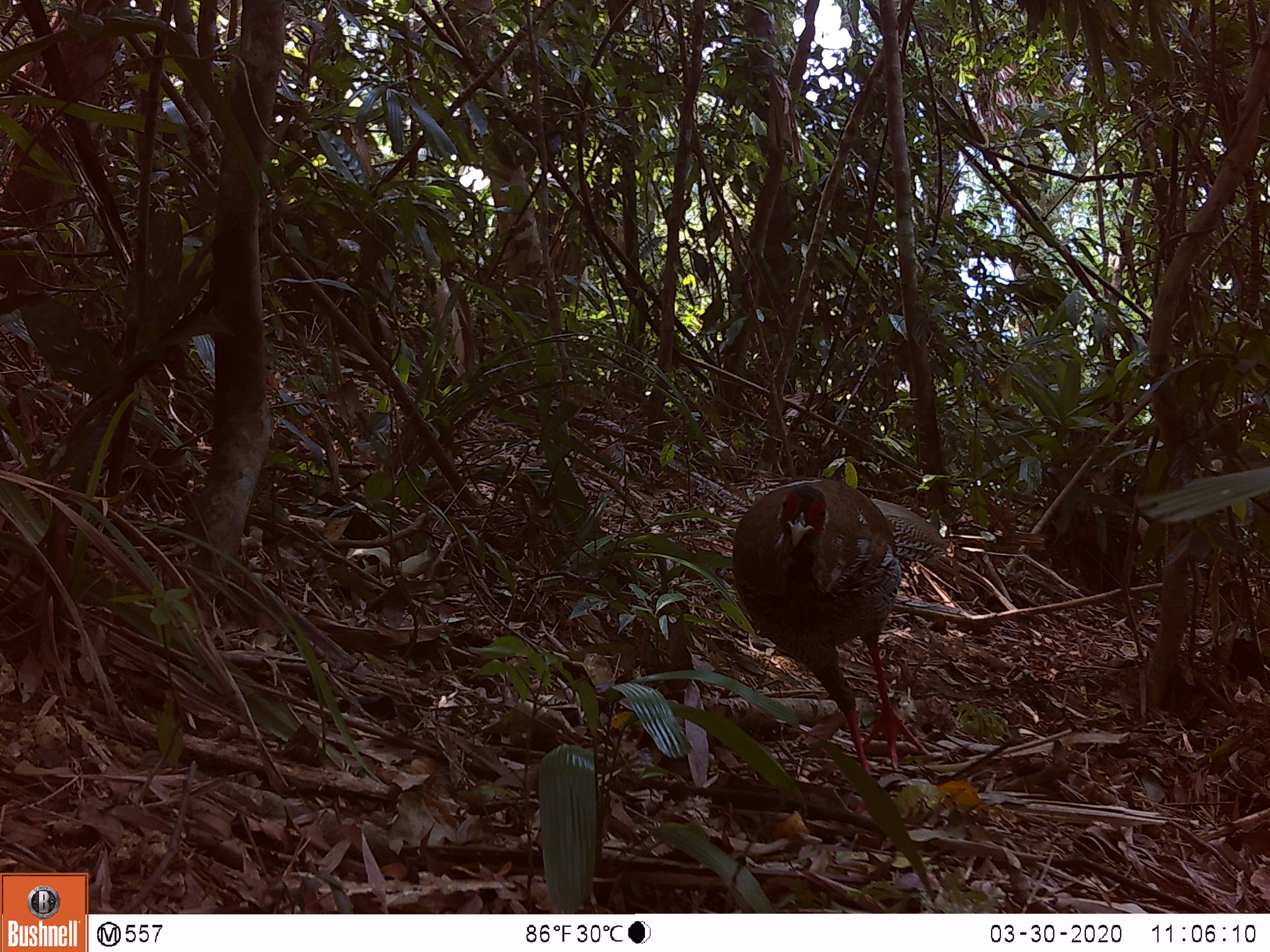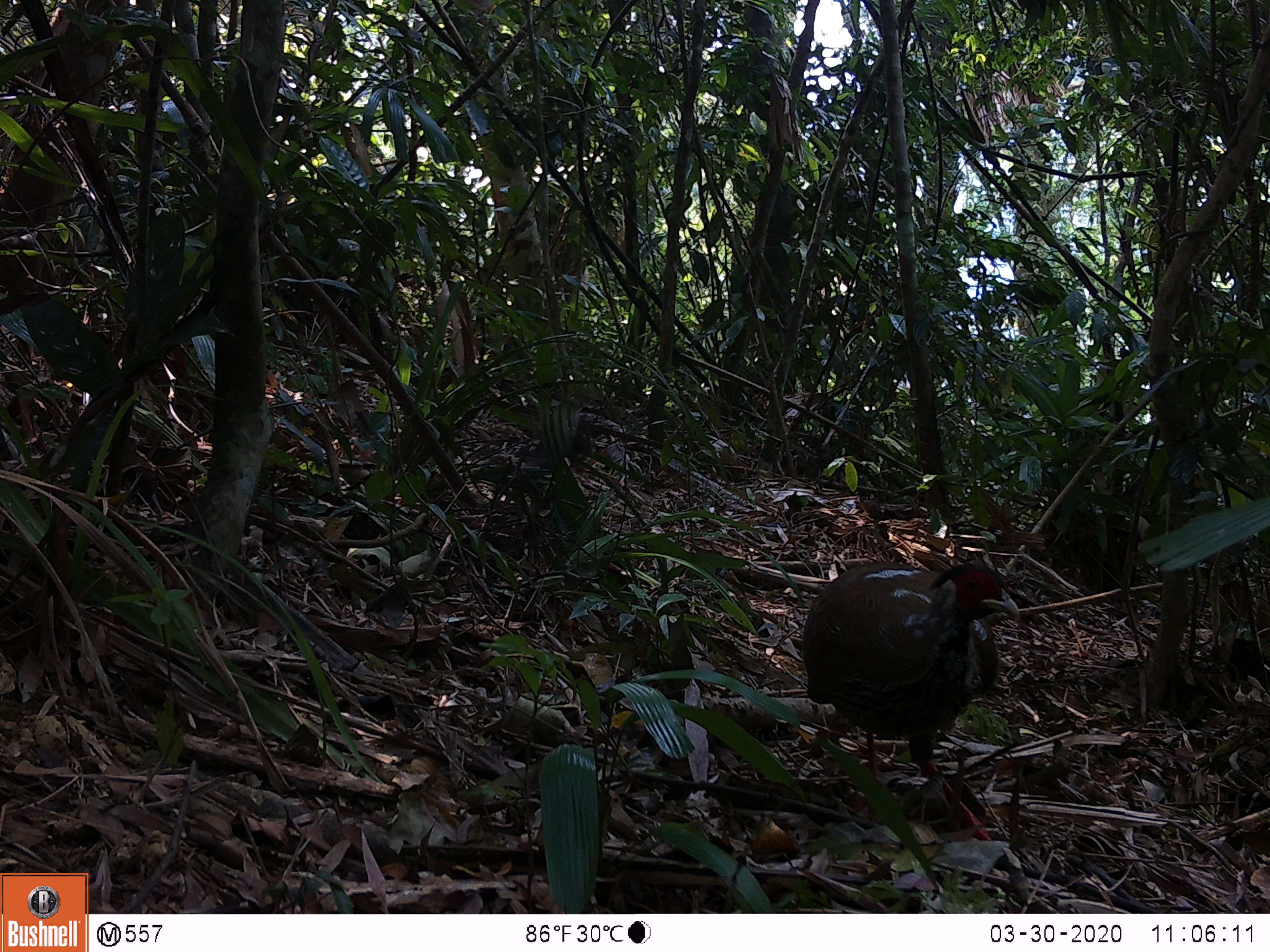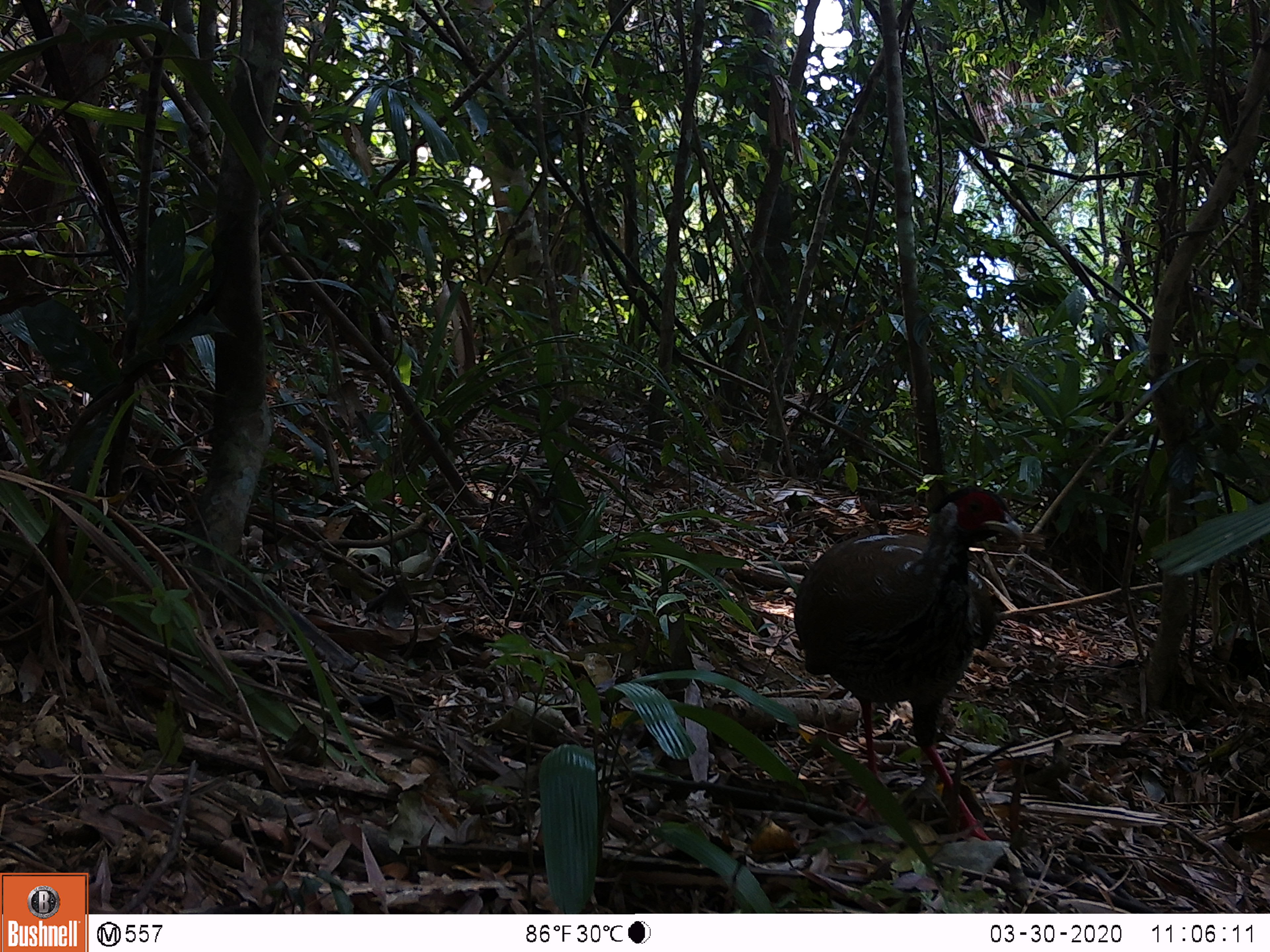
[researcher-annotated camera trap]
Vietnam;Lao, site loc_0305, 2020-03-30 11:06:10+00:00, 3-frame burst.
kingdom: Animalia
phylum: Chordata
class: Aves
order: Galliformes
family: Phasianidae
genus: Lophura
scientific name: Lophura nycthemera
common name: silver pheasant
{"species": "silver pheasant (Lophura nycthemera)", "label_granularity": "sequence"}